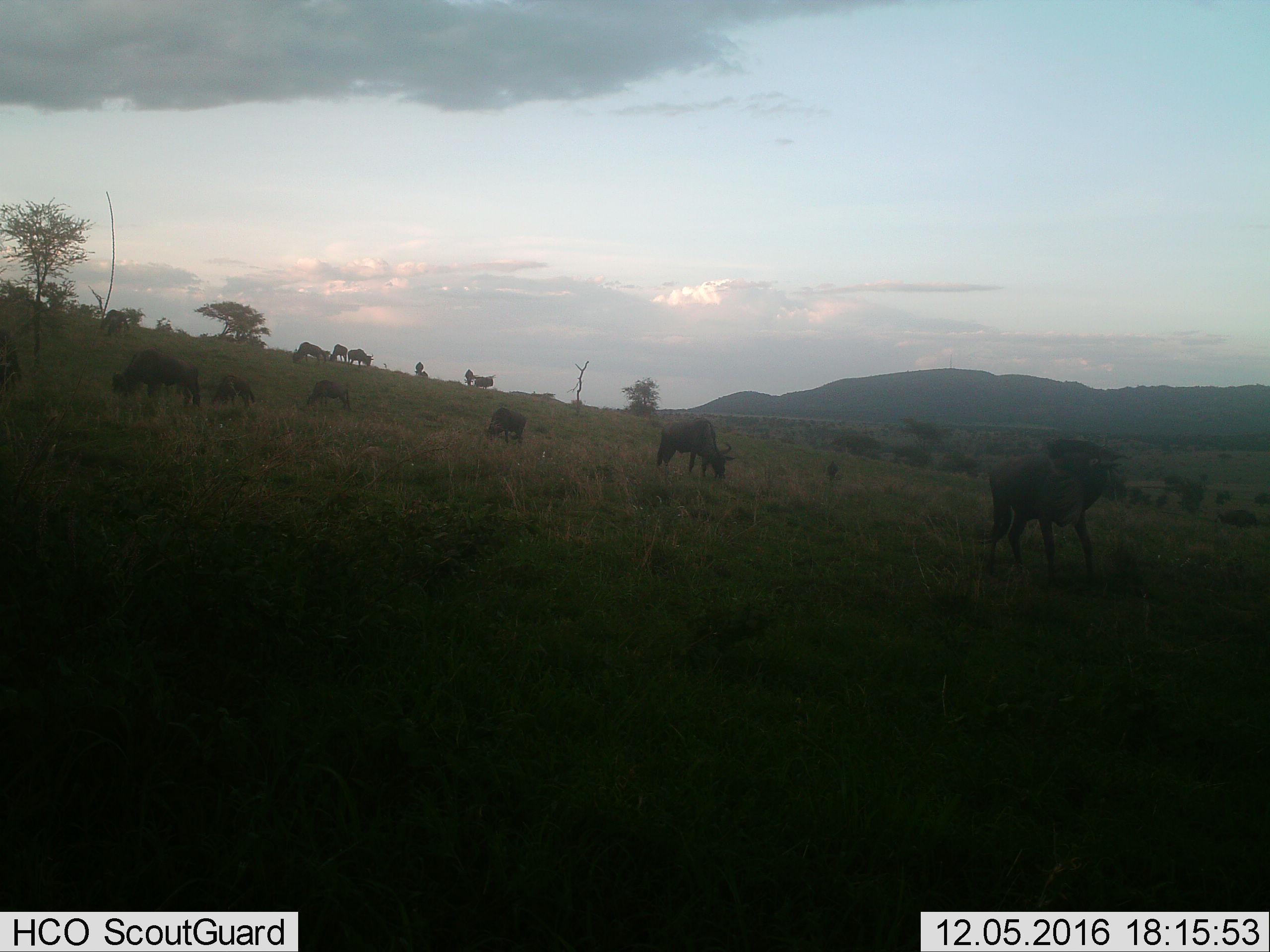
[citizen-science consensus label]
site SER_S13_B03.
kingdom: Animalia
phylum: Chordata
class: Mammalia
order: Artiodactyla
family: Bovidae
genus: Connochaetes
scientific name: Connochaetes taurinus taurinus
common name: blue wildebeest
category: wildebeestblue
Wildebeestblue (blue wildebeest) (Connochaetes taurinus taurinus), count 11-50. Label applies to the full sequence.